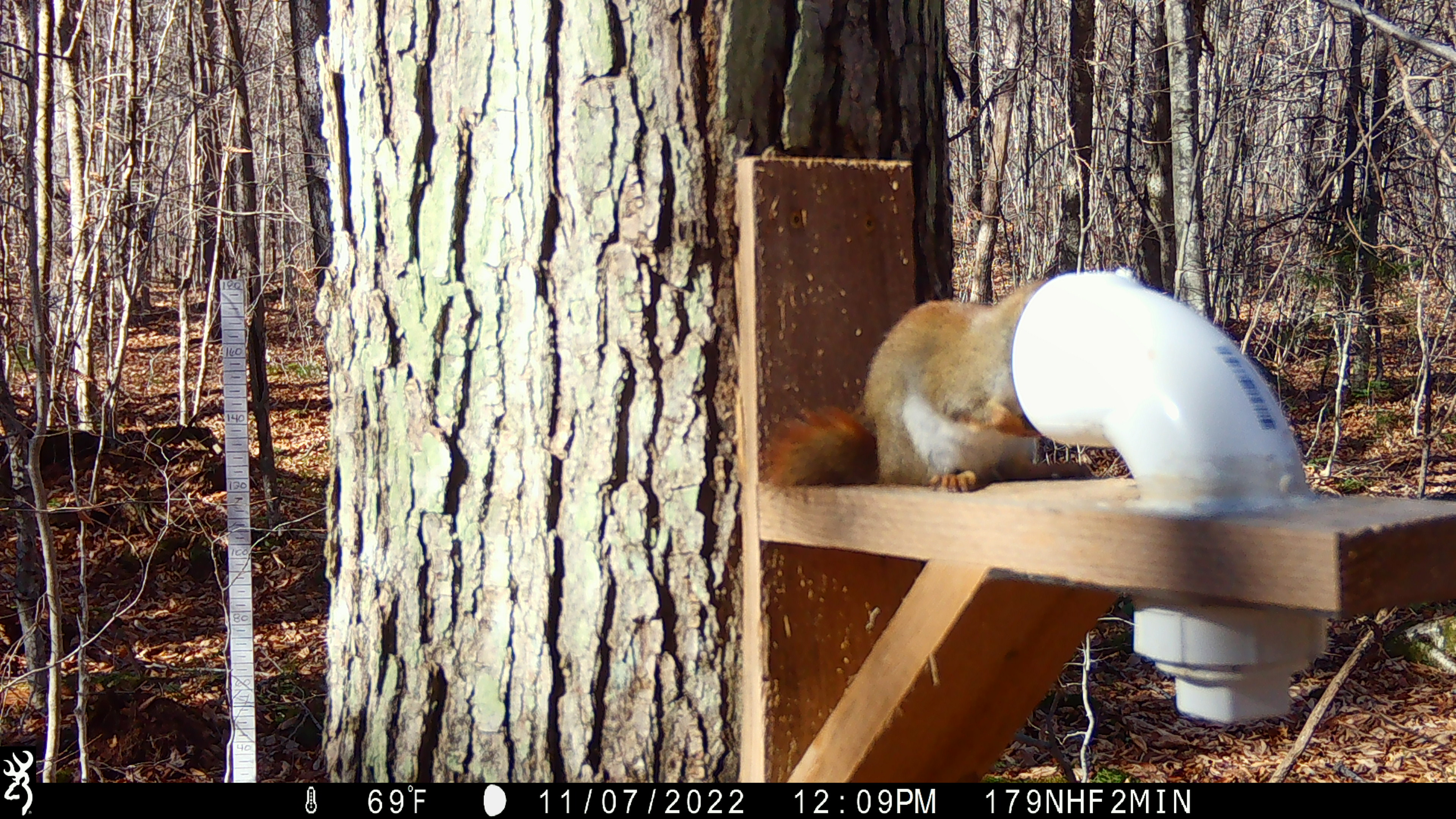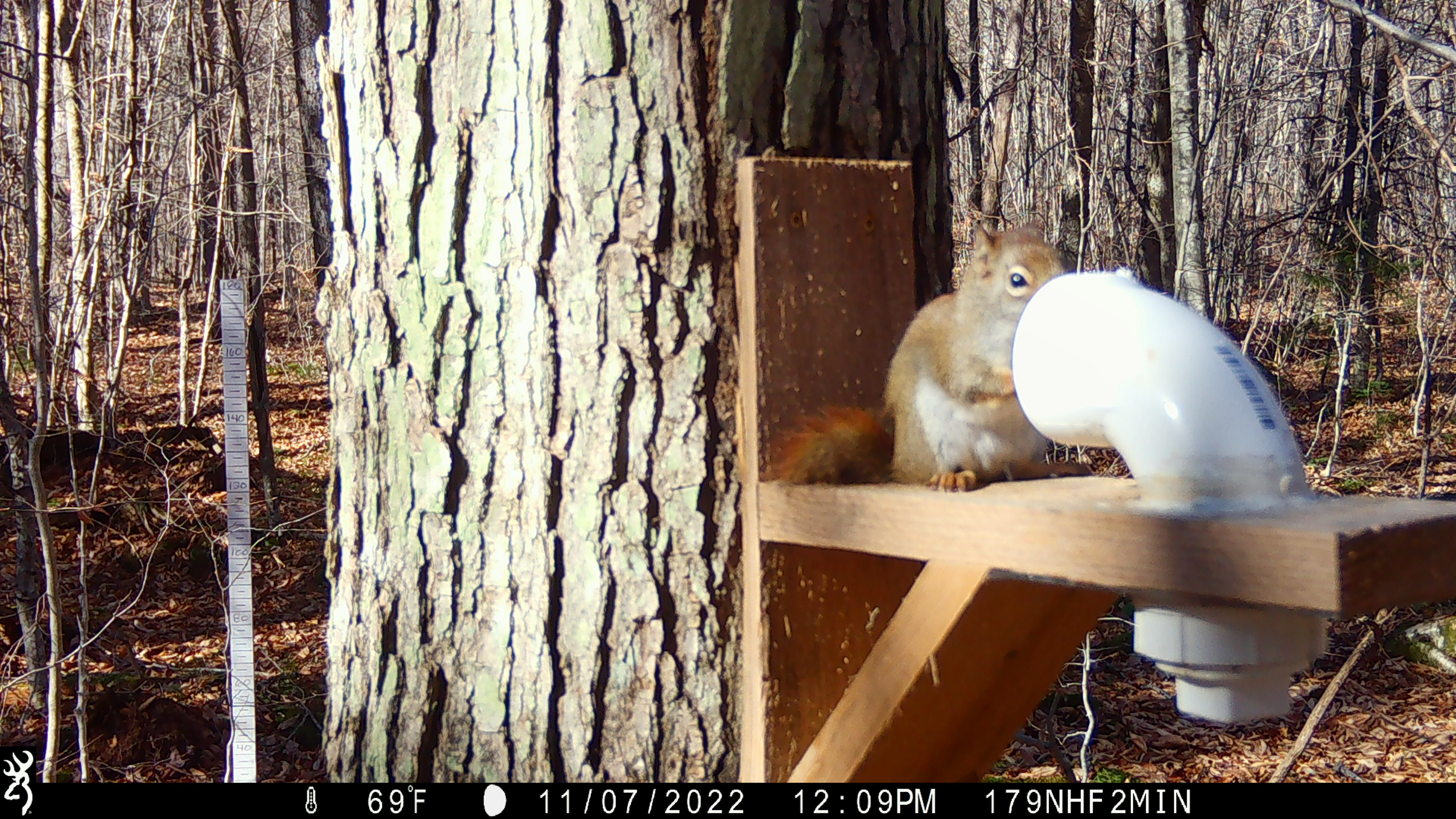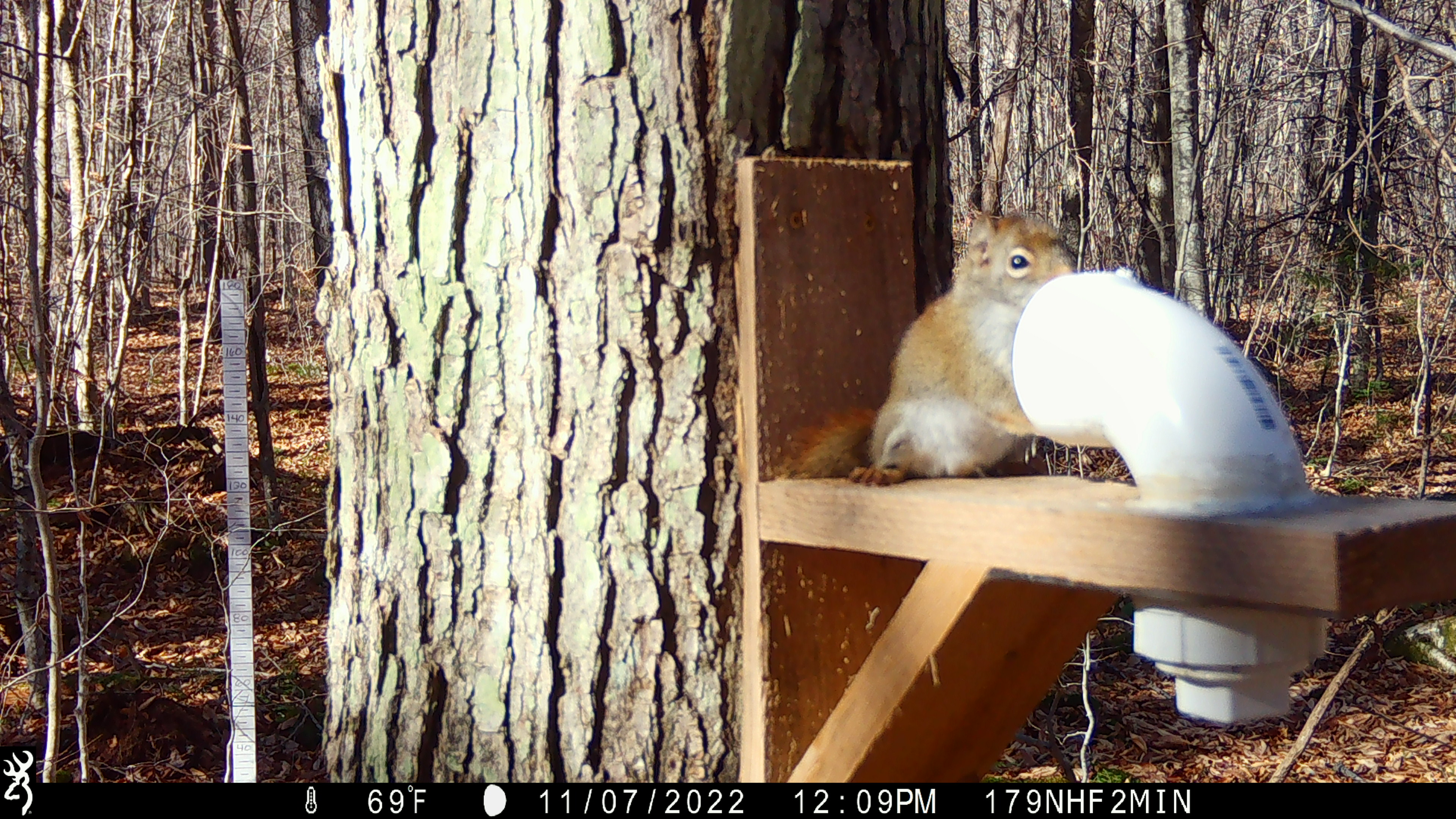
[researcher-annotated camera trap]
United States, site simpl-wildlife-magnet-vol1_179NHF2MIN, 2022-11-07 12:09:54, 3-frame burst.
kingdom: Animalia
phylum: Chordata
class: Mammalia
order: Rodentia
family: Sciuridae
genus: Tamiasciurus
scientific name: Tamiasciurus hudsonicus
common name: red squirrel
Red squirrel (Tamiasciurus hudsonicus).